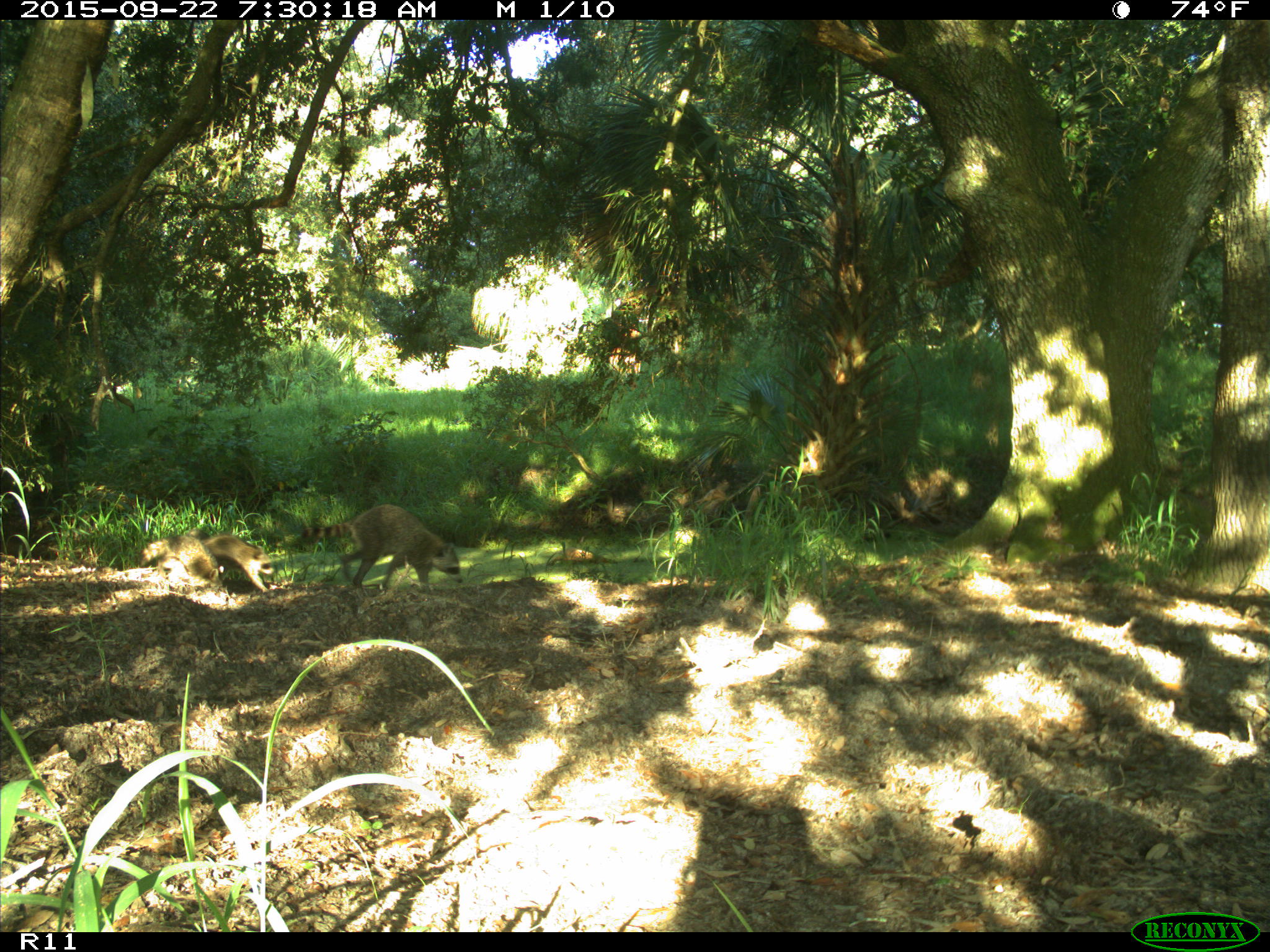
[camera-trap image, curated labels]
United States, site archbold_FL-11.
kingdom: Animalia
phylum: Chordata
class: Mammalia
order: Carnivora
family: Procyonidae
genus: Procyon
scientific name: Procyon lotor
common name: common raccoon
Procyon lotor (common raccoon).